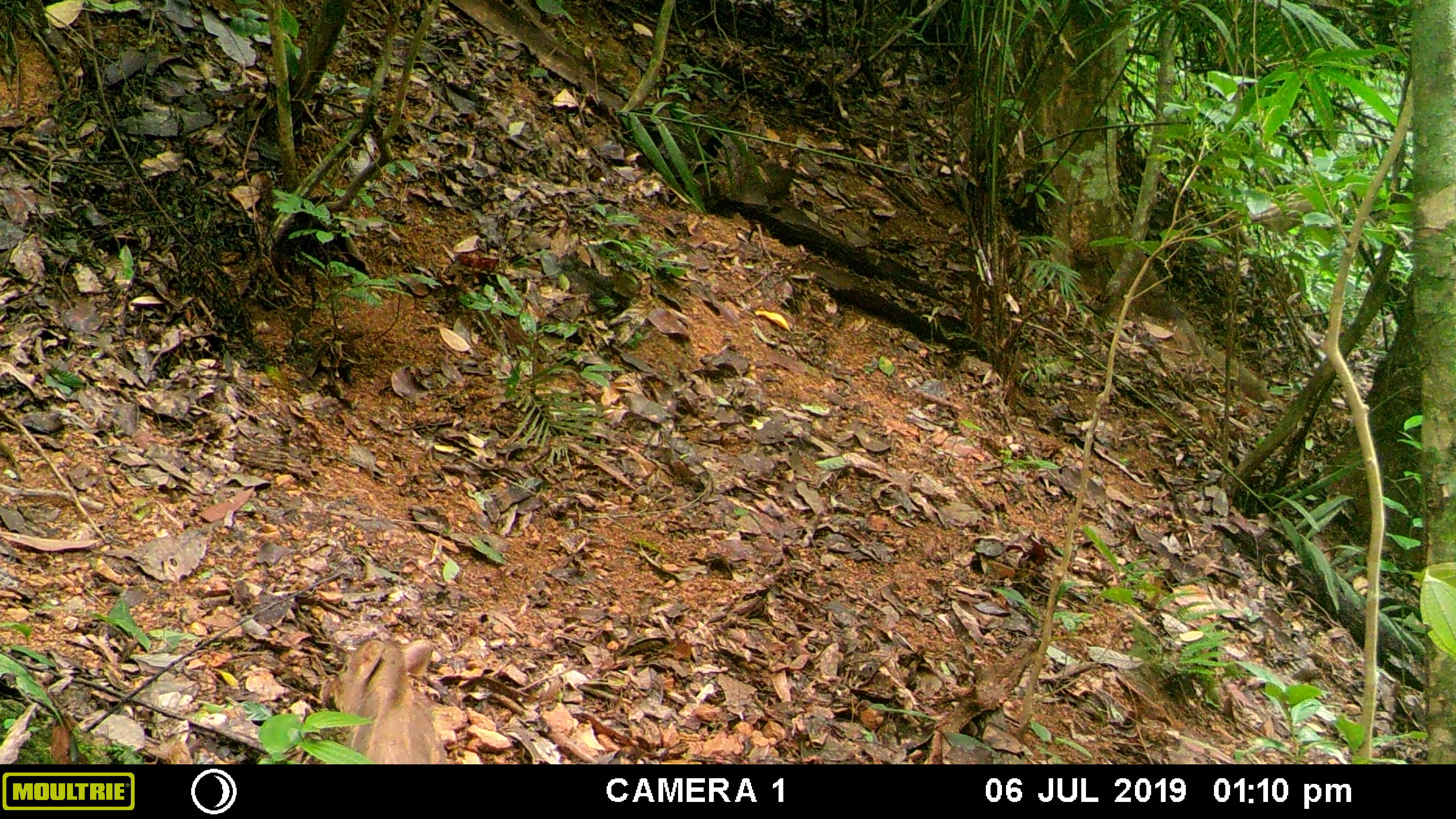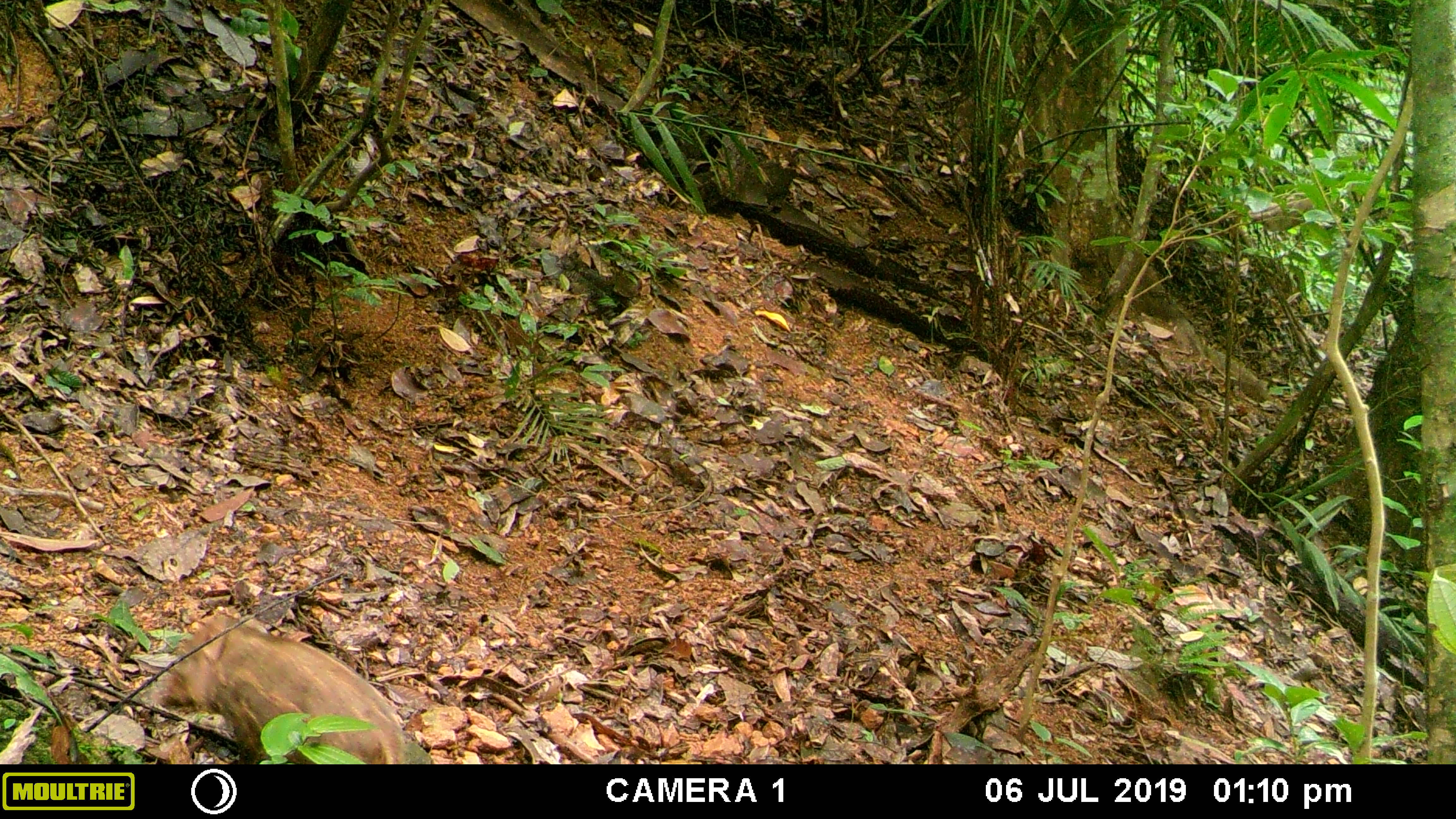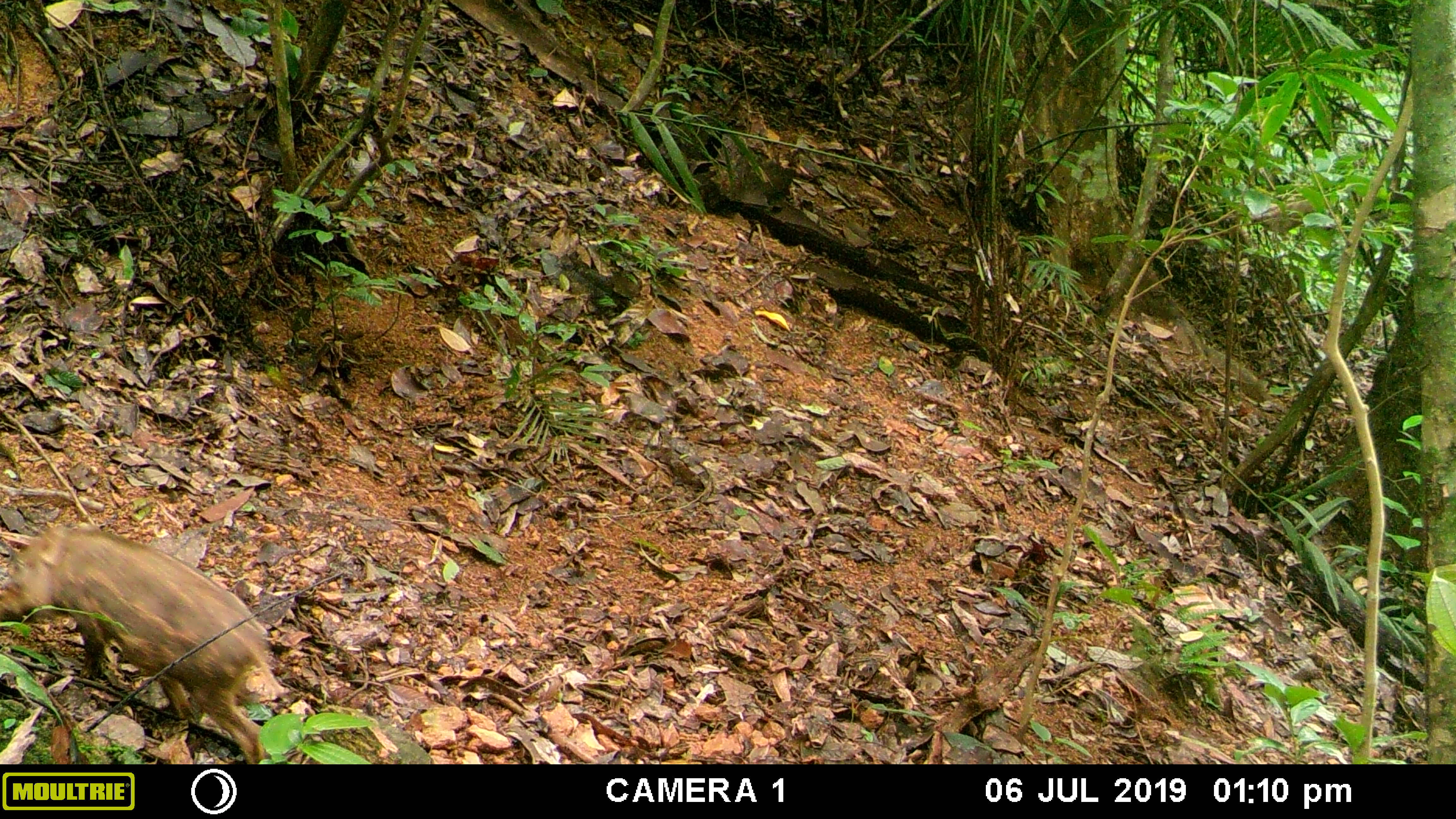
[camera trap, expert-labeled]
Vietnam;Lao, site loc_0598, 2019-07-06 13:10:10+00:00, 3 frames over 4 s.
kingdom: Animalia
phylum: Chordata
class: Mammalia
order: Artiodactyla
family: Suidae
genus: Sus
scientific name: Sus scrofa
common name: eurasian wild pig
Eurasian wild pig (Sus scrofa). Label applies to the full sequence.